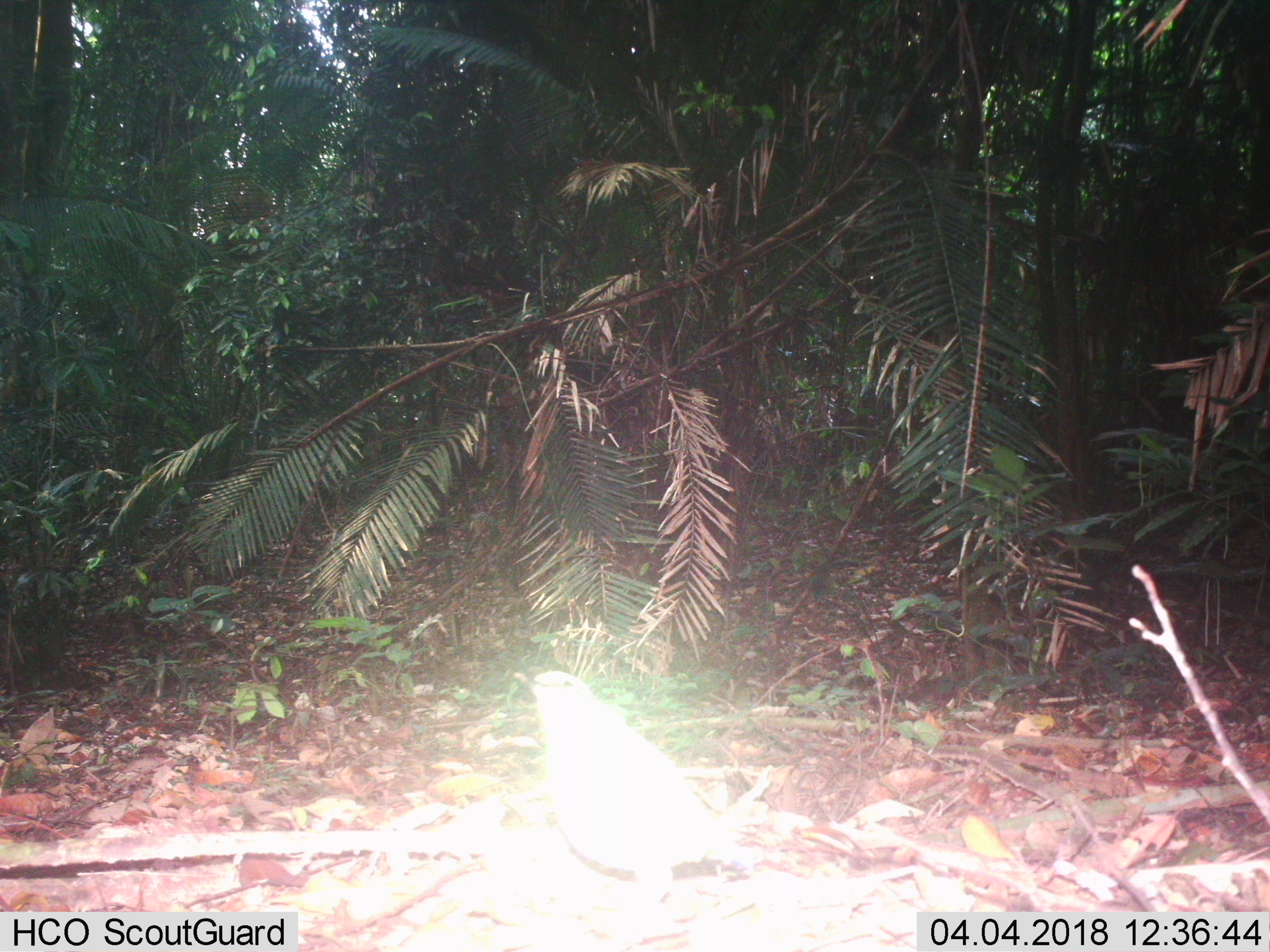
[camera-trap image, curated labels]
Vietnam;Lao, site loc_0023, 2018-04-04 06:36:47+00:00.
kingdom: Animalia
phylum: Chordata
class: Aves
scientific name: Aves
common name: bird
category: unidentified bird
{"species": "unidentified bird (bird) (Aves)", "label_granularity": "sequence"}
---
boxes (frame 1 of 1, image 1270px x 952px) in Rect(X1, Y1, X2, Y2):
unidentified bird: Rect(512, 670, 765, 934)